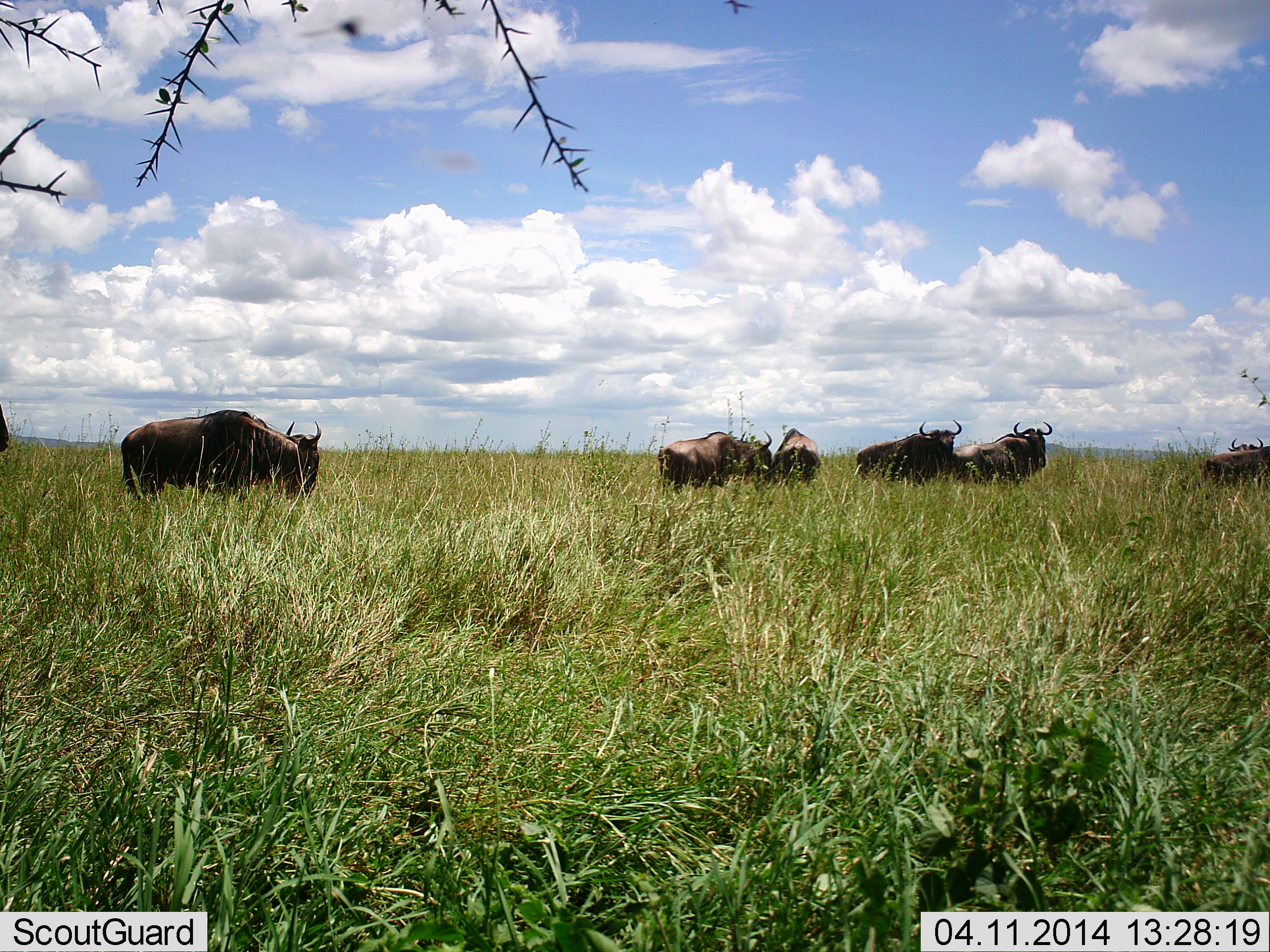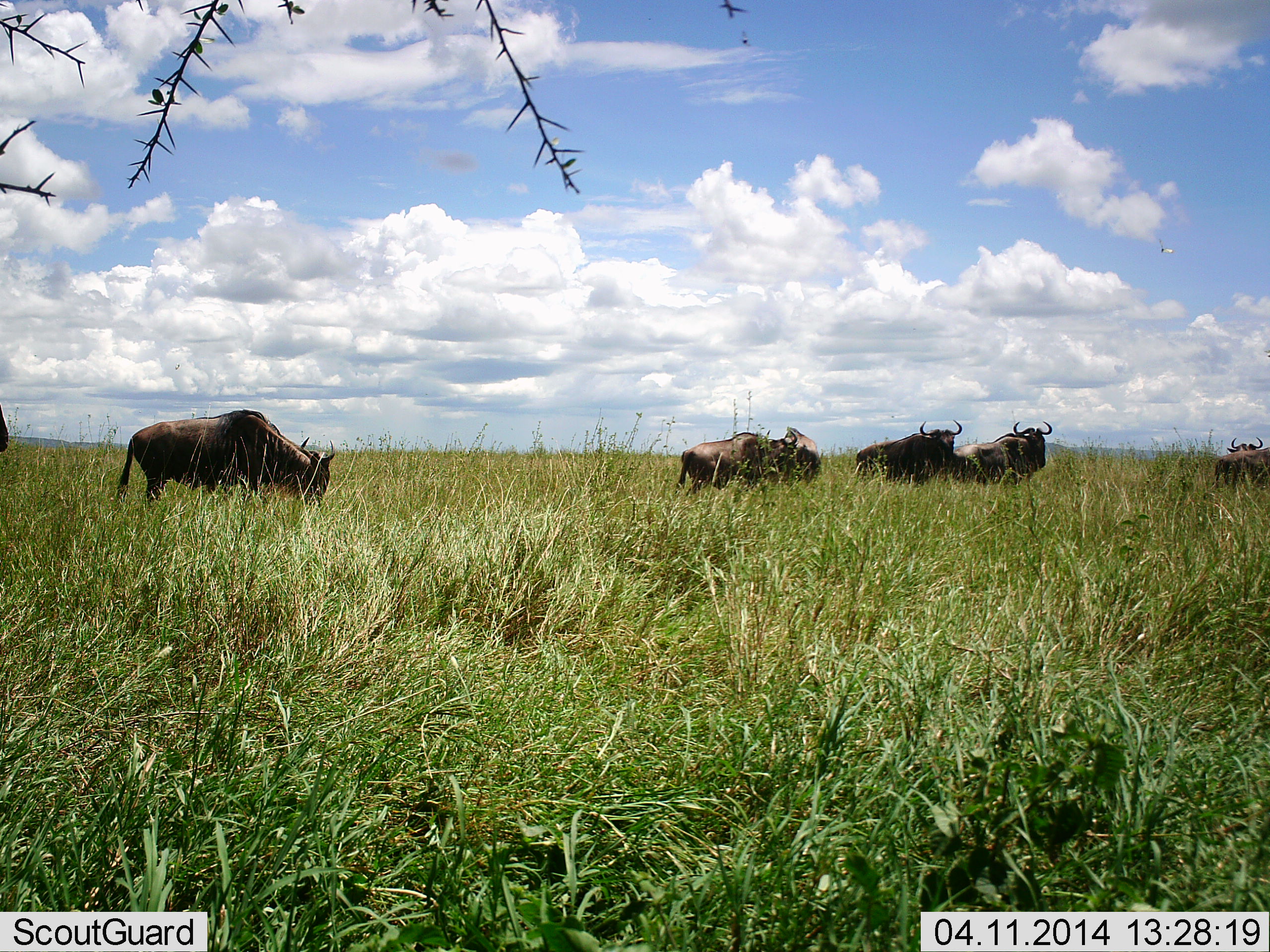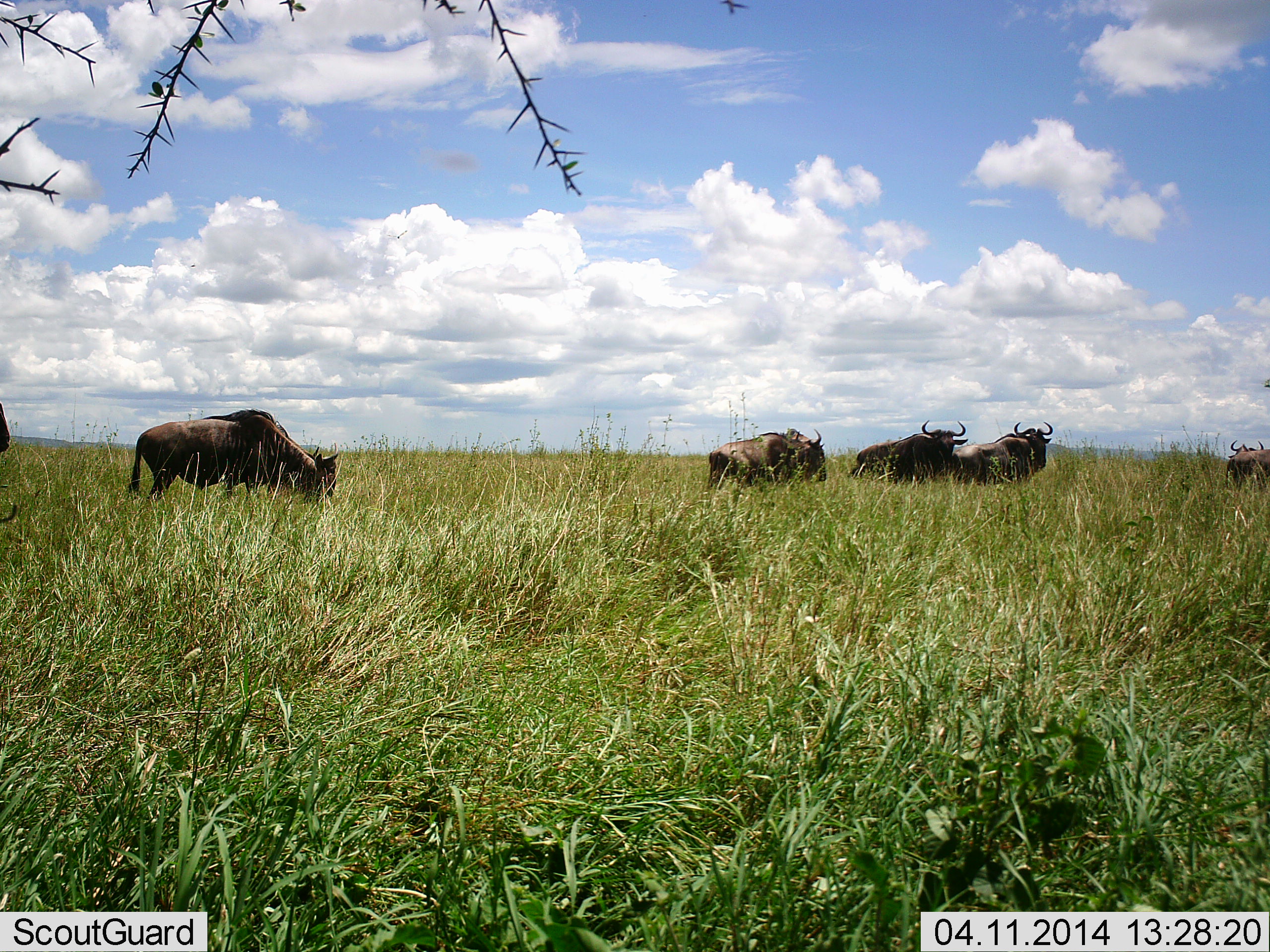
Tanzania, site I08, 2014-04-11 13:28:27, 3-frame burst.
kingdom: Animalia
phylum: Chordata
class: Mammalia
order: Artiodactyla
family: Bovidae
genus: Connochaetes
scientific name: Connochaetes taurinus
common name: blue wildebeest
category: wildebeest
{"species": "wildebeest (blue wildebeest) (Connochaetes taurinus)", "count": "8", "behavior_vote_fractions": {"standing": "80%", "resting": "10%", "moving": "50%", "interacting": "0%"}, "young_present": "0%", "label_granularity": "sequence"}